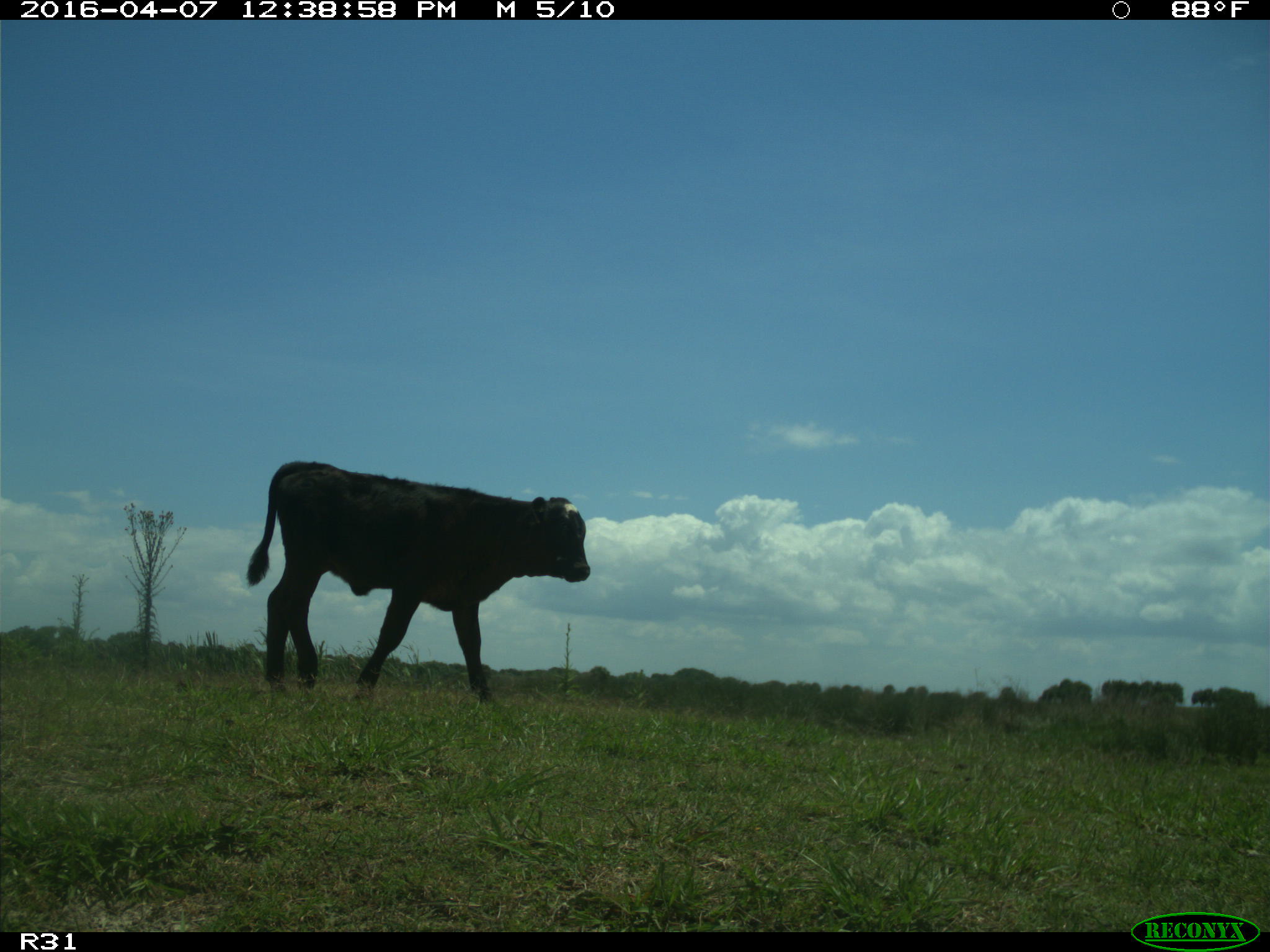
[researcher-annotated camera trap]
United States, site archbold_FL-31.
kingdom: Animalia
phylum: Chordata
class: Mammalia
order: Artiodactyla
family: Bovidae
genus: Bos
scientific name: Bos taurus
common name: domestic cow